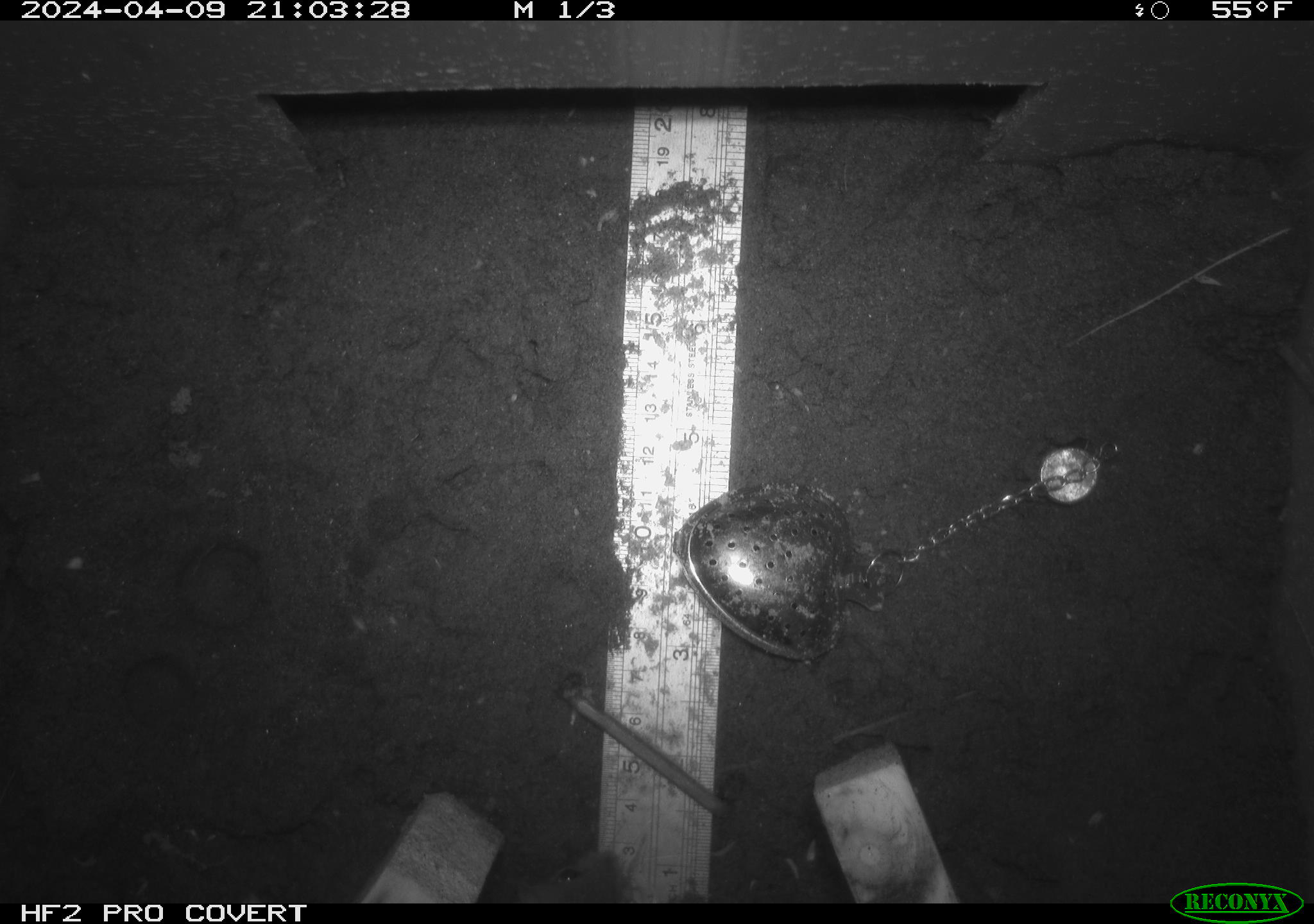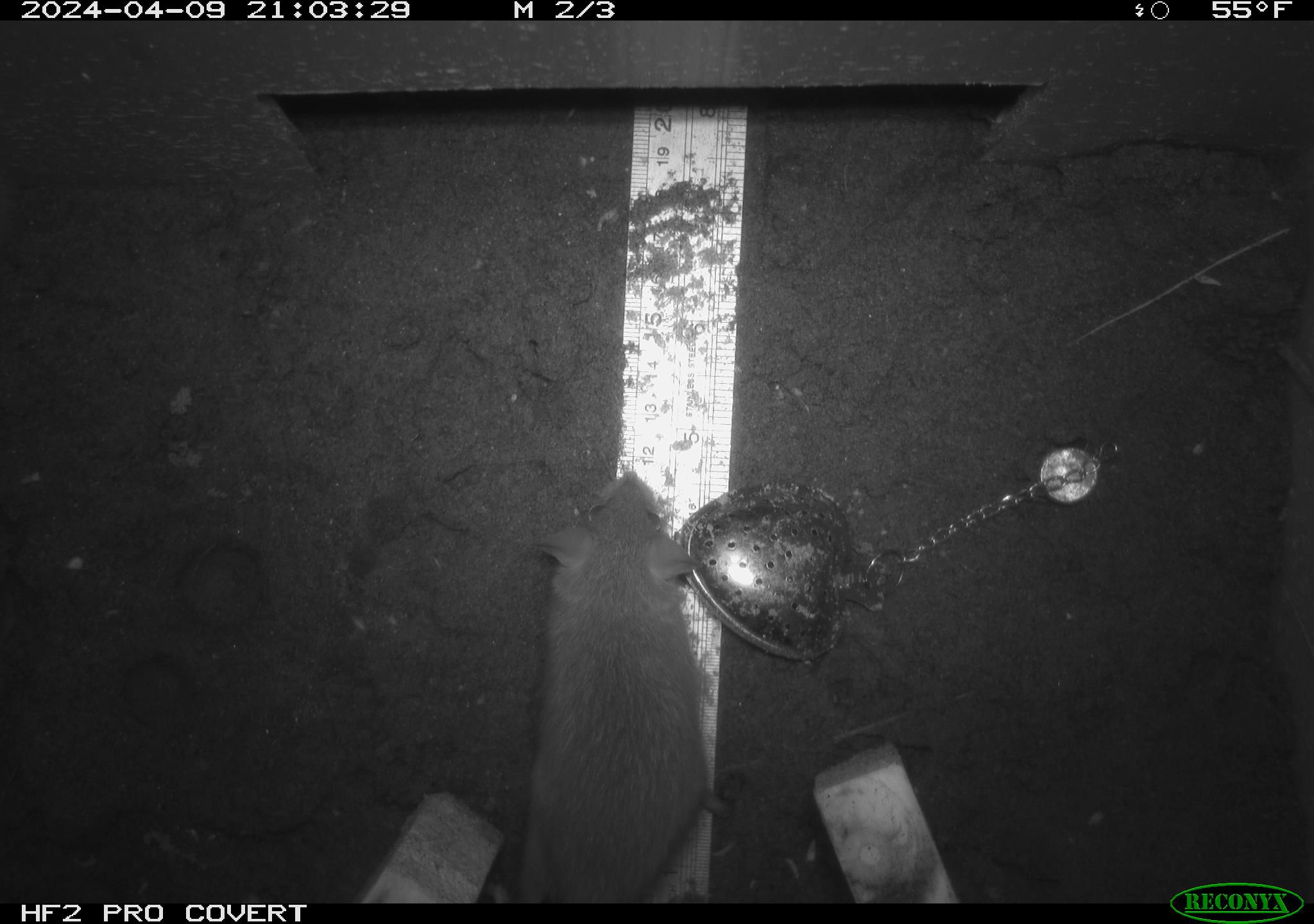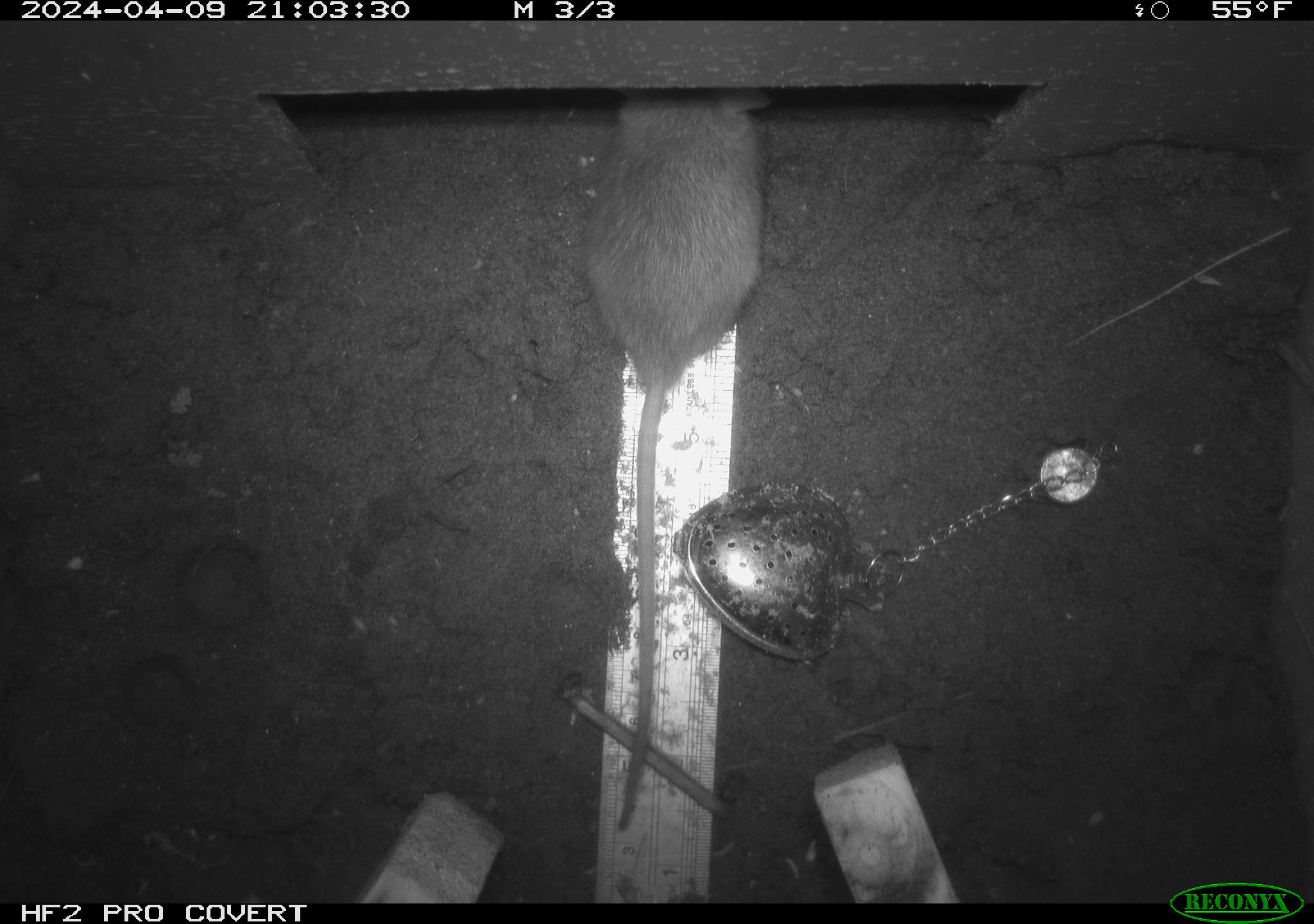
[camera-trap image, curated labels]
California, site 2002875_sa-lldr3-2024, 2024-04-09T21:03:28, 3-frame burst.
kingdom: Animalia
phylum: Chordata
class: Mammalia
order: Rodentia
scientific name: Rodentia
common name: rodent